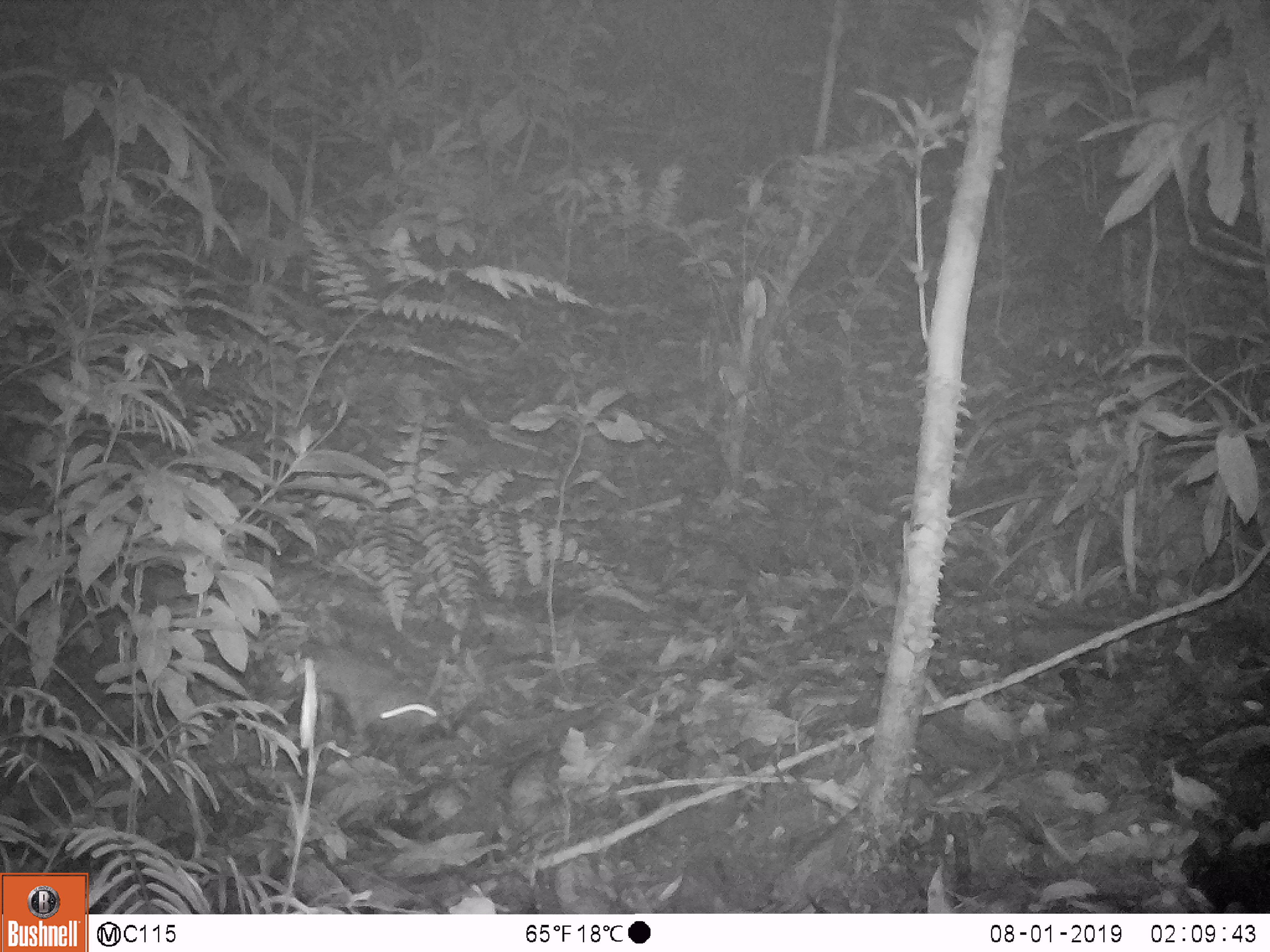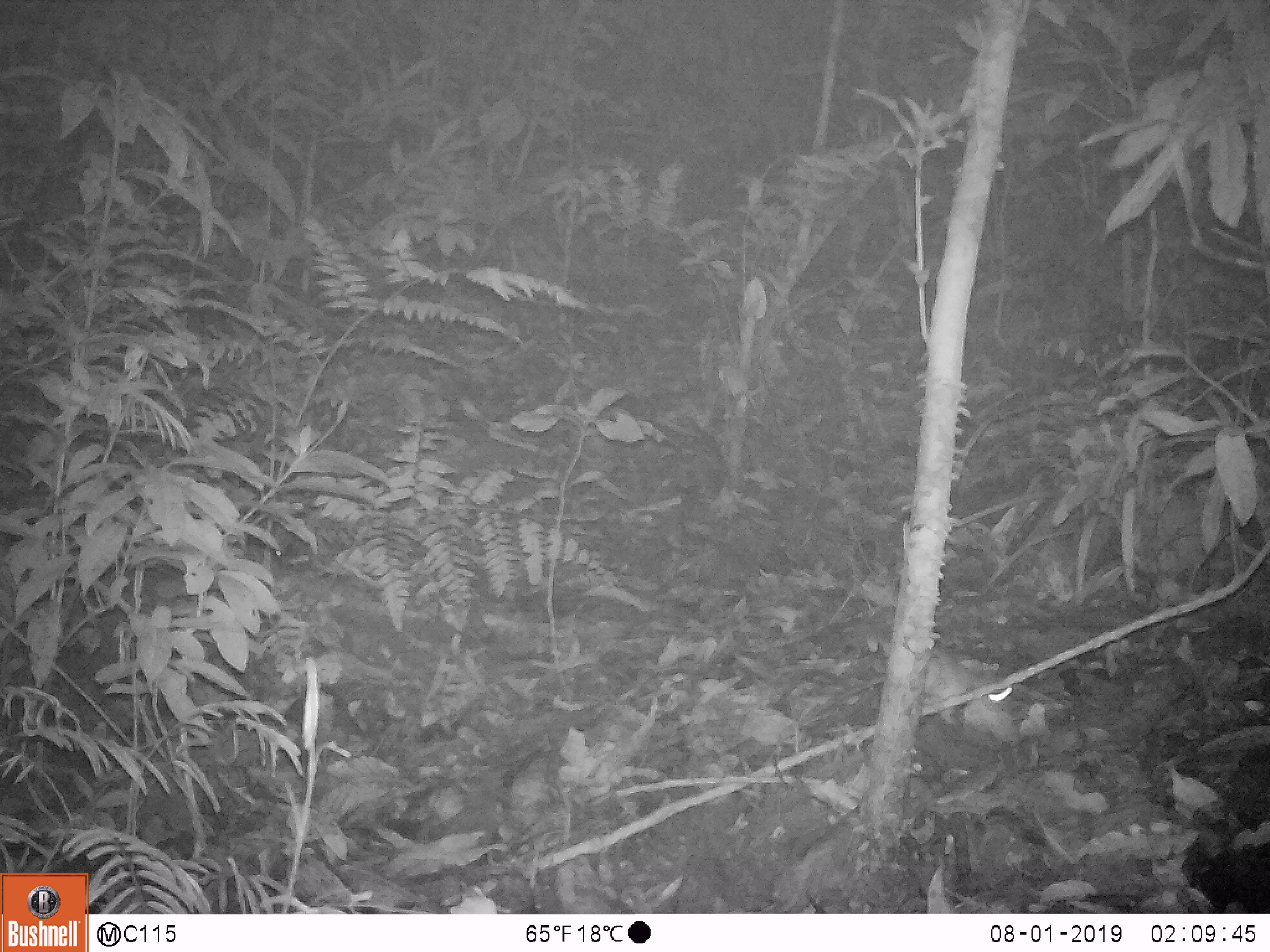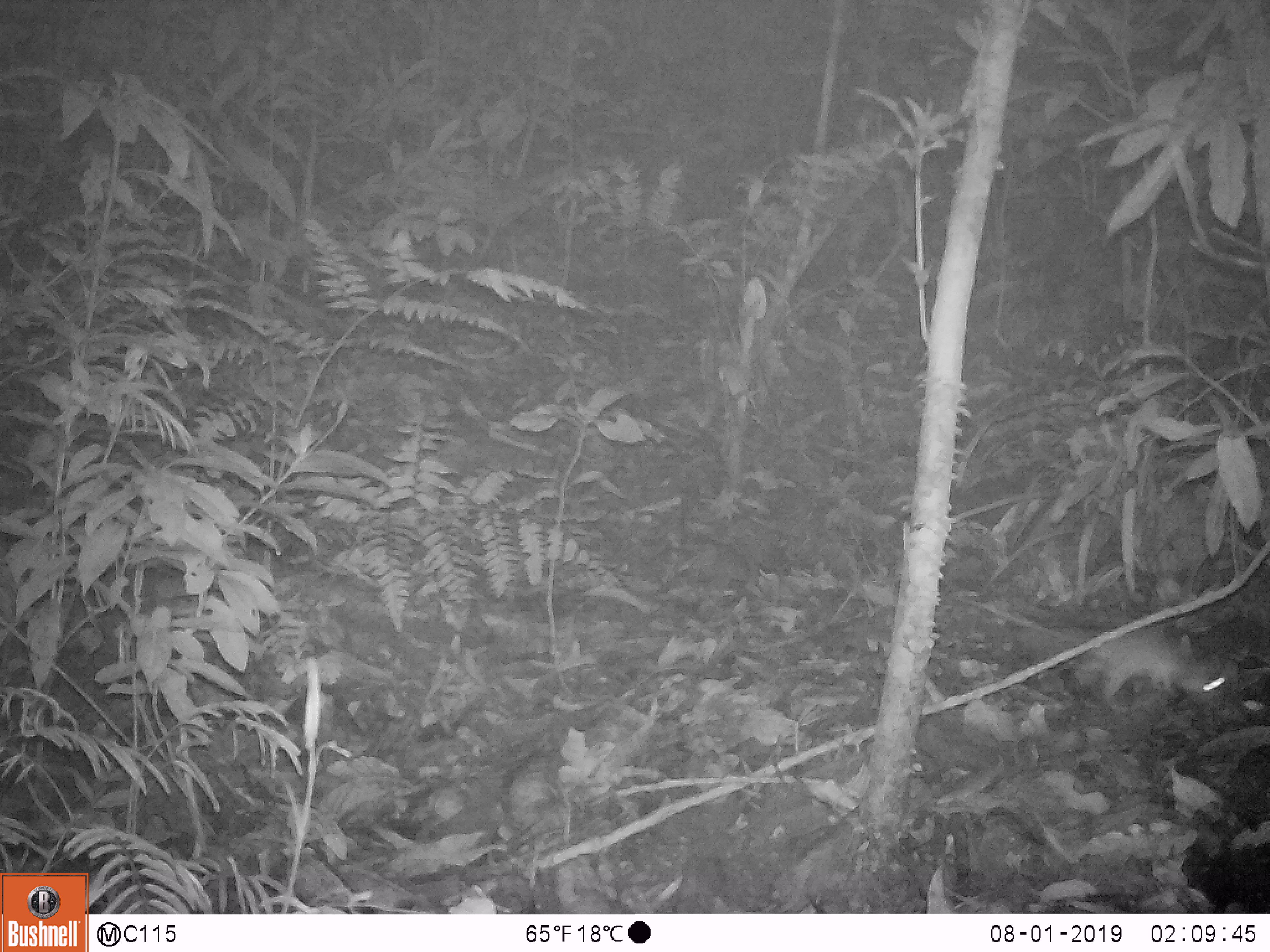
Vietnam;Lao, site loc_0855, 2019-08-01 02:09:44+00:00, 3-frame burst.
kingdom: Animalia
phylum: Chordata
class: Mammalia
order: Rodentia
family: Muridae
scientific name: Muridae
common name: old-world mice and rats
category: unidentified murid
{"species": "unidentified murid (old-world mice and rats) (Muridae)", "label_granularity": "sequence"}